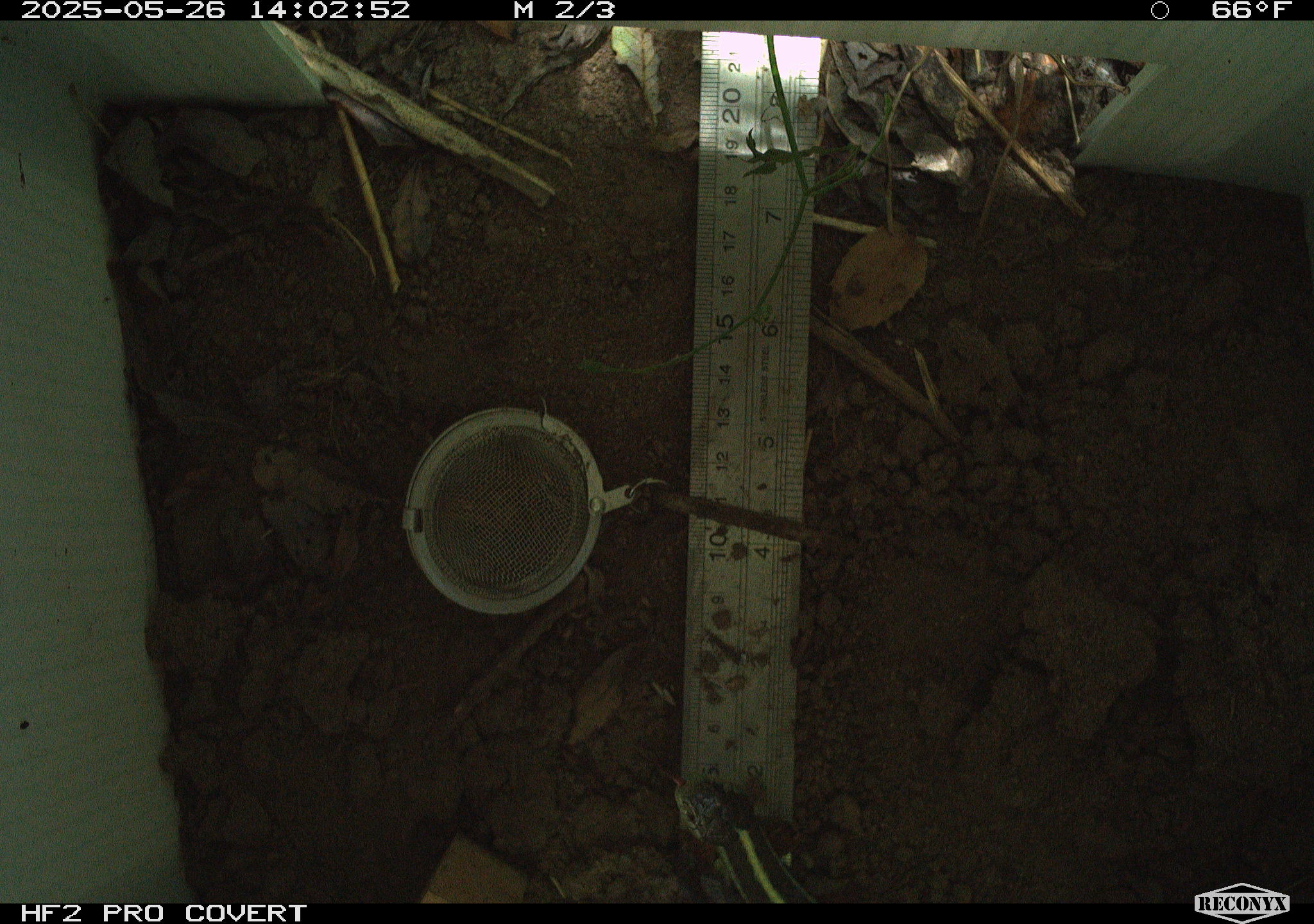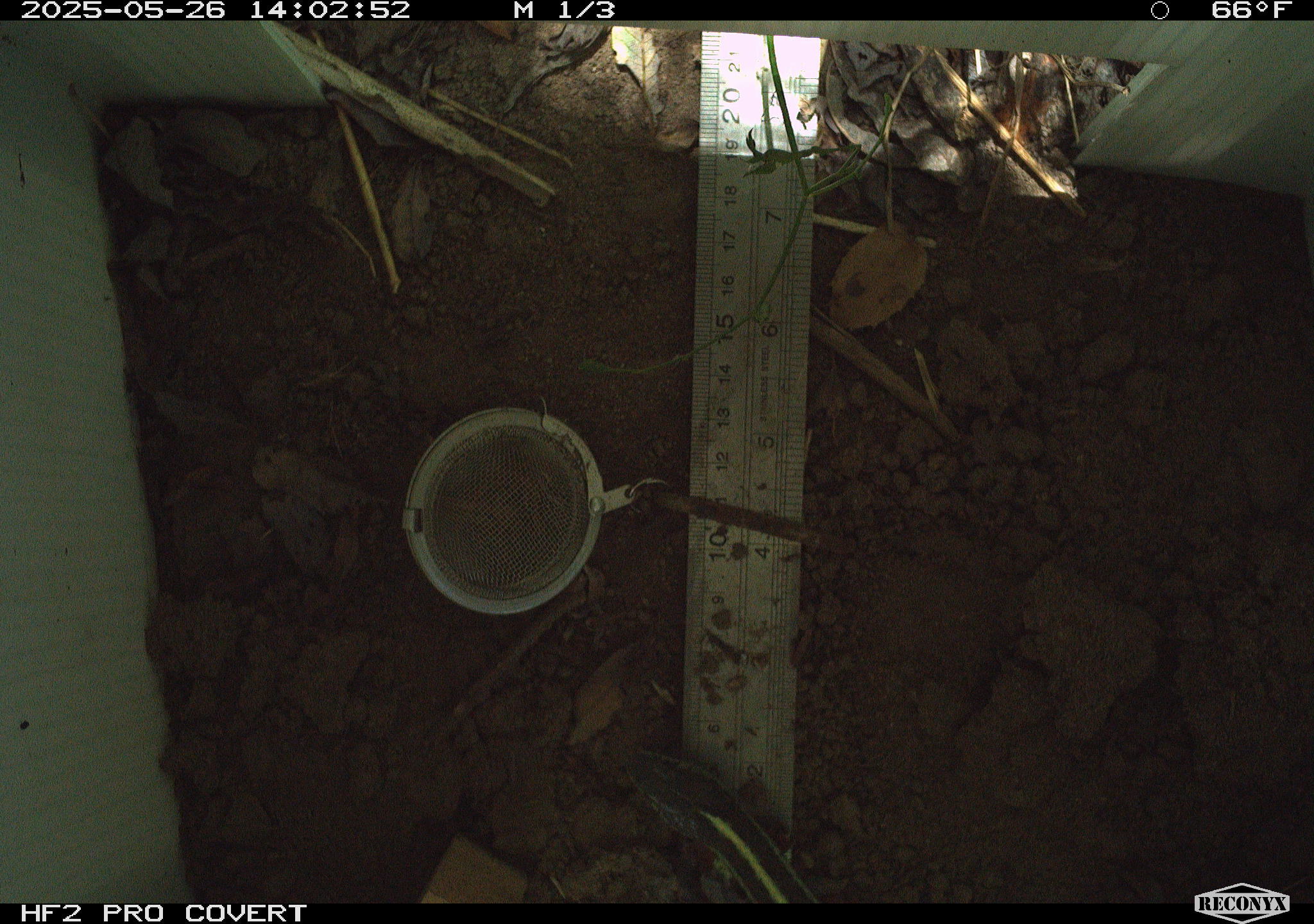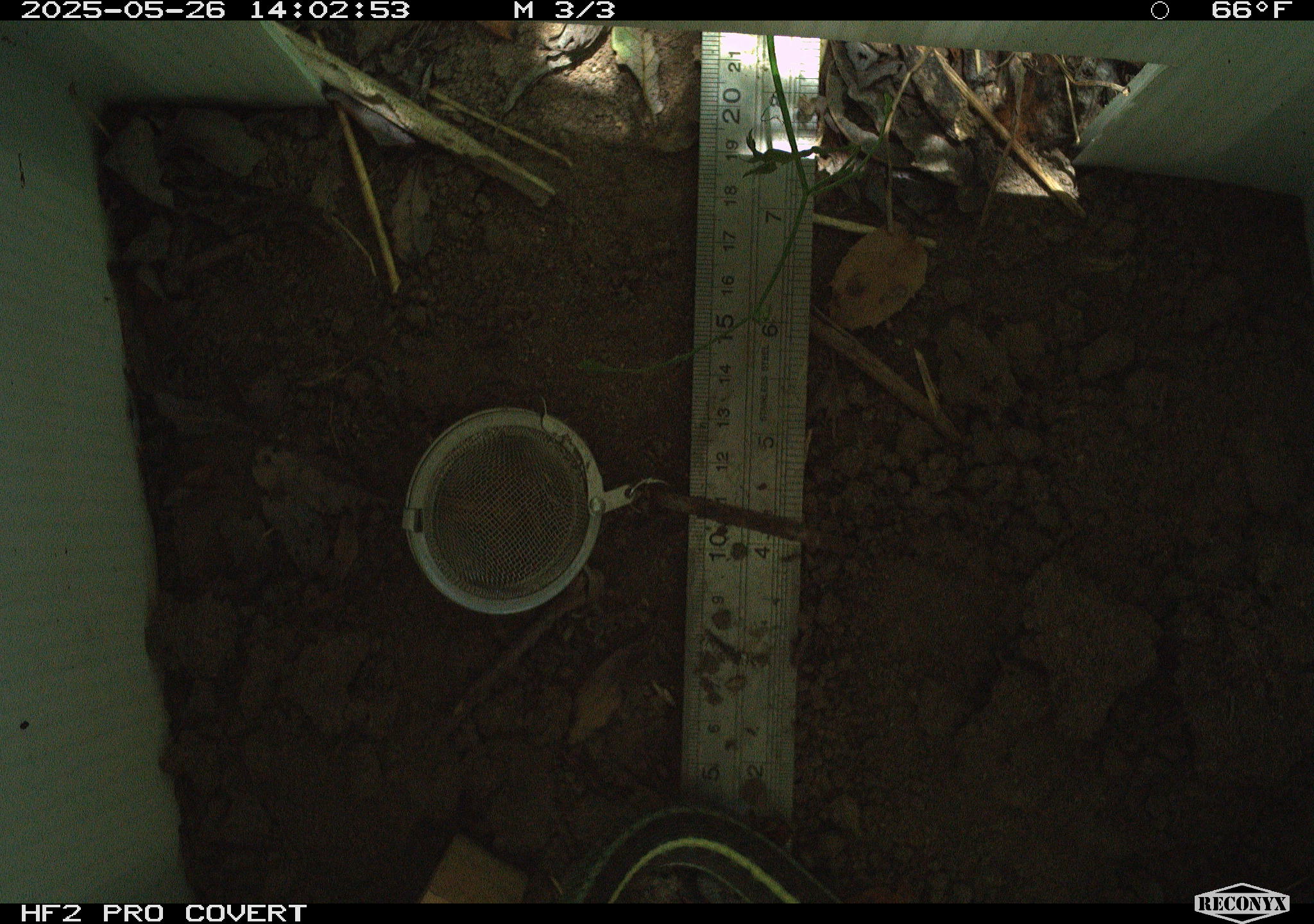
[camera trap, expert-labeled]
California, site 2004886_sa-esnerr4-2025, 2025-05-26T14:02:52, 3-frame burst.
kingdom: Animalia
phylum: Chordata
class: Reptilia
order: Squamata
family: Colubridae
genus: Thamnophis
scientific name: Thamnophis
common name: american gartersnakes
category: thamnophis species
Thamnophis species (american gartersnakes) (Thamnophis).